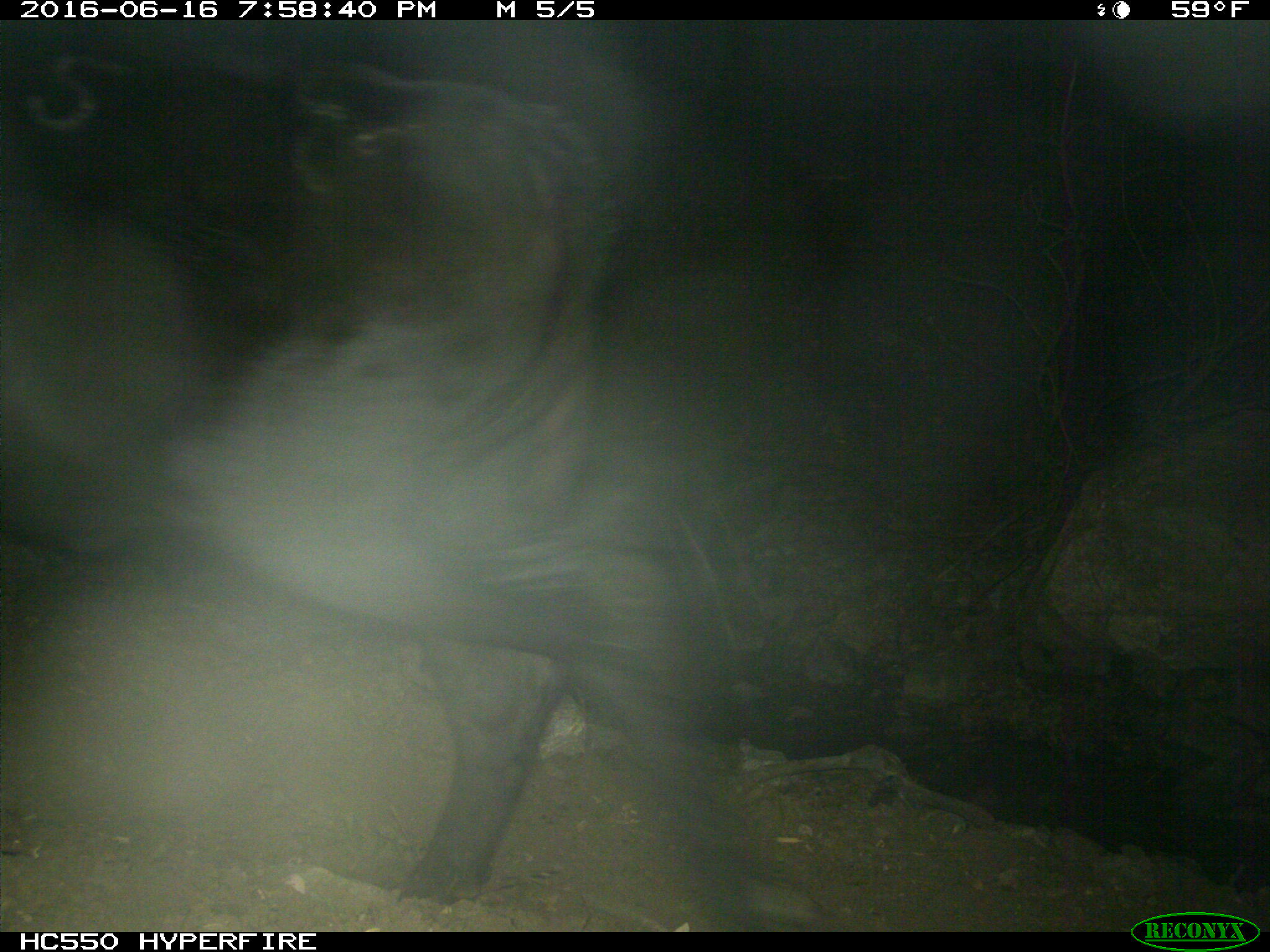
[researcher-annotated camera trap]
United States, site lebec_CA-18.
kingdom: Animalia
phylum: Chordata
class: Mammalia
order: Artiodactyla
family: Bovidae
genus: Bos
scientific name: Bos taurus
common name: domestic cow